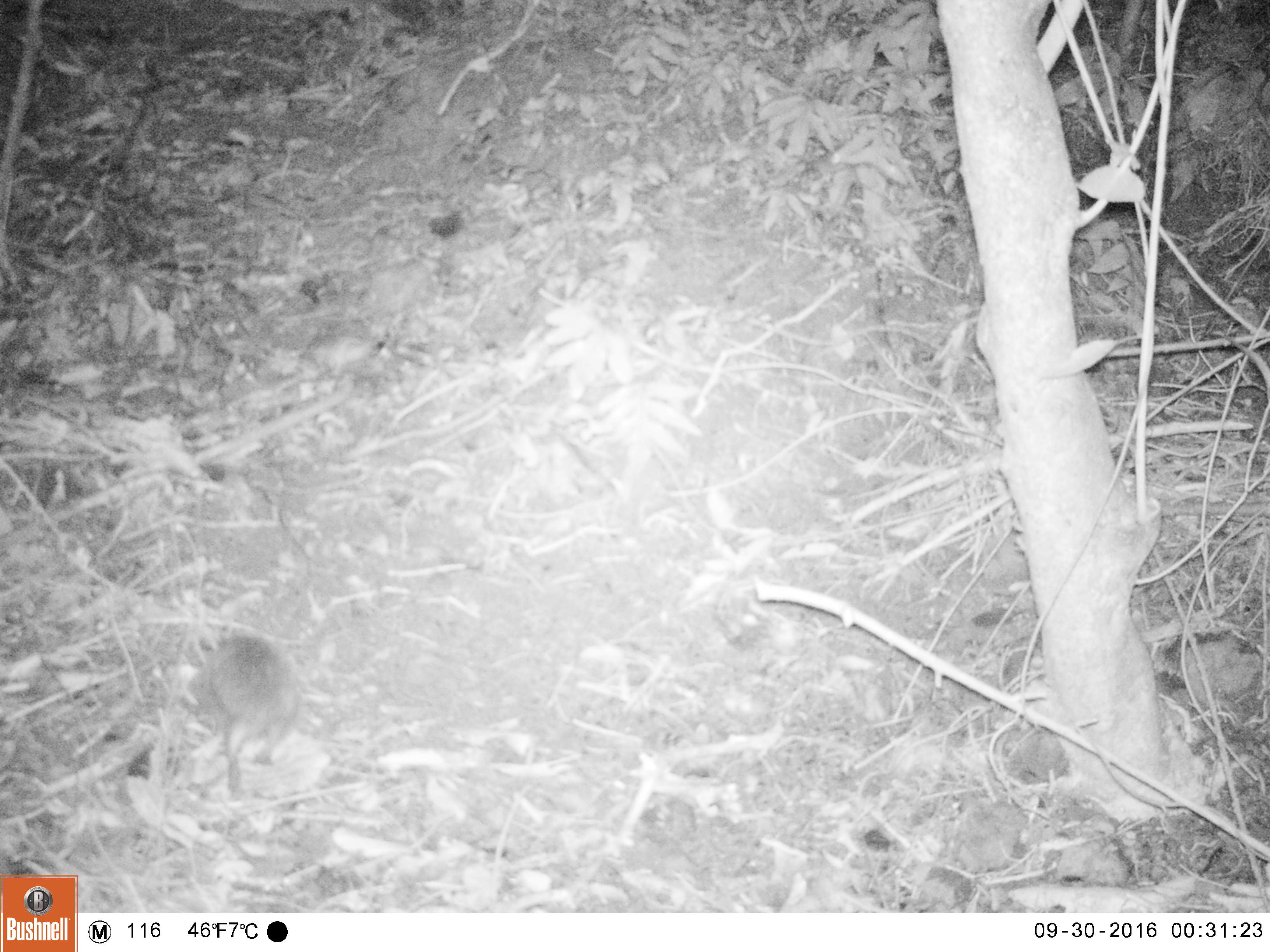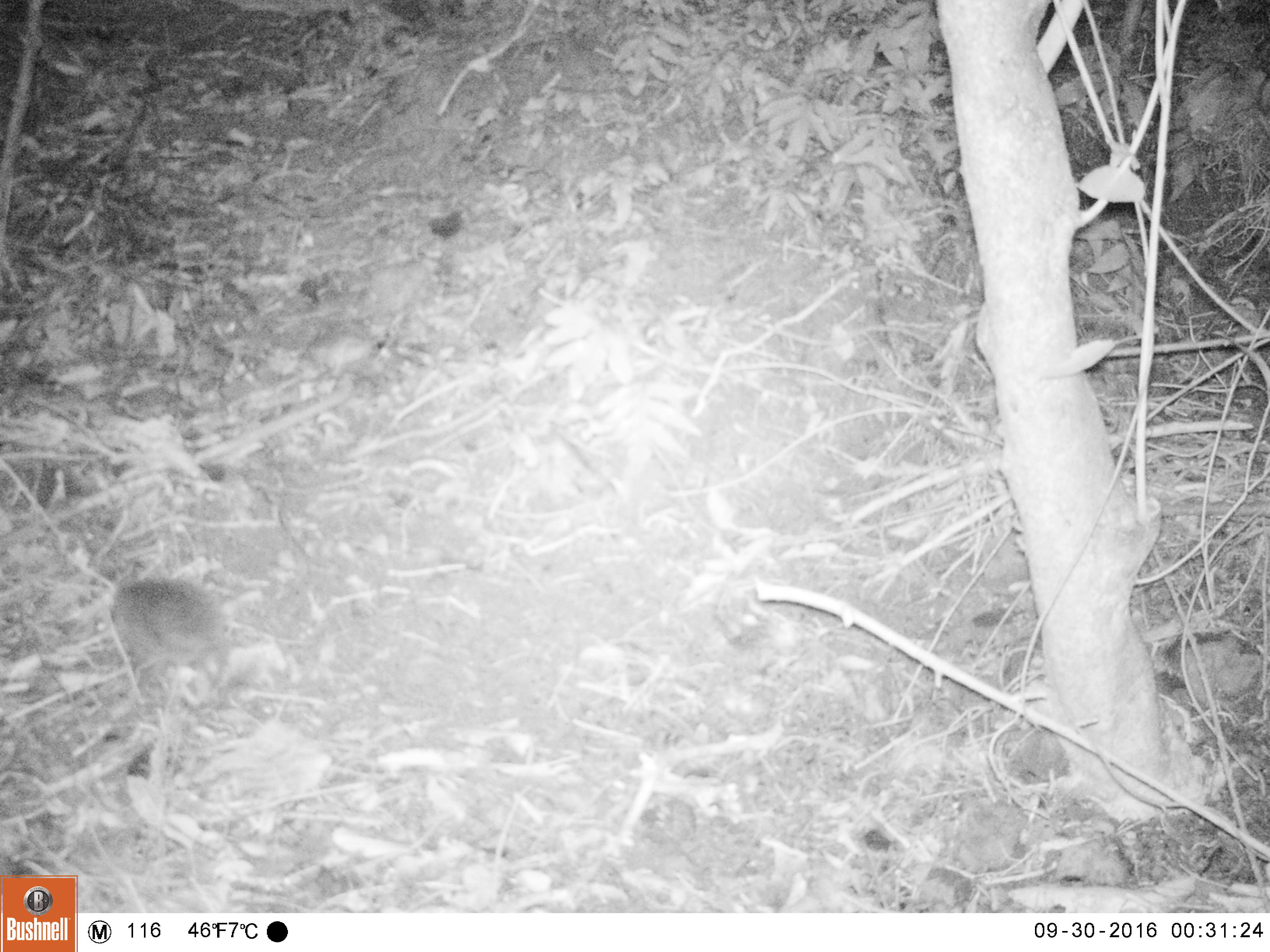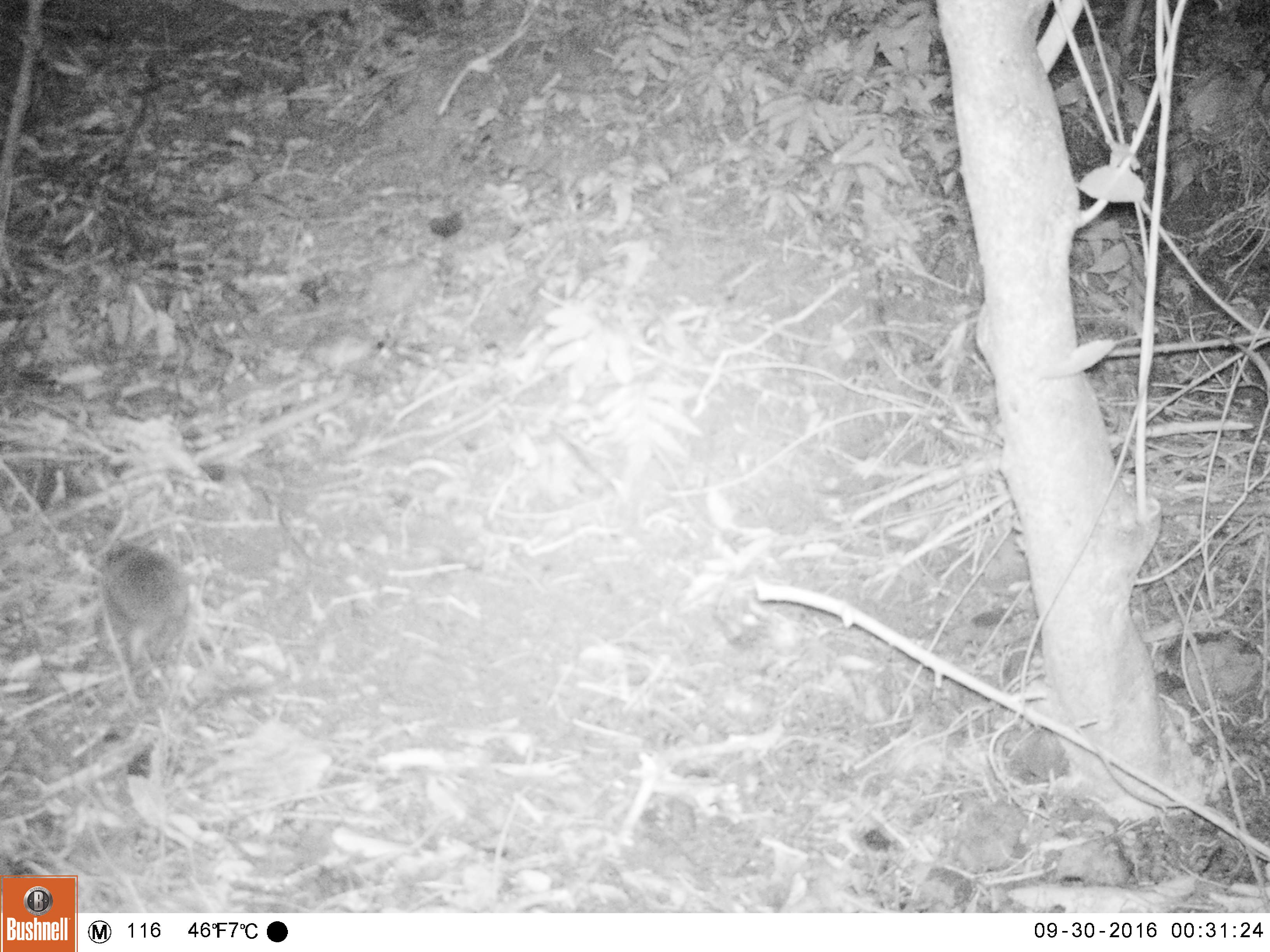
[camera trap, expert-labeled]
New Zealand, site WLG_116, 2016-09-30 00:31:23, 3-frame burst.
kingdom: Animalia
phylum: Chordata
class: Mammalia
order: Eulipotyphla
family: Erinaceidae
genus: Erinaceus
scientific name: Erinaceus europaeus europaeus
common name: european hedgehog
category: hedgehog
Hedgehog (european hedgehog) (Erinaceus europaeus europaeus).